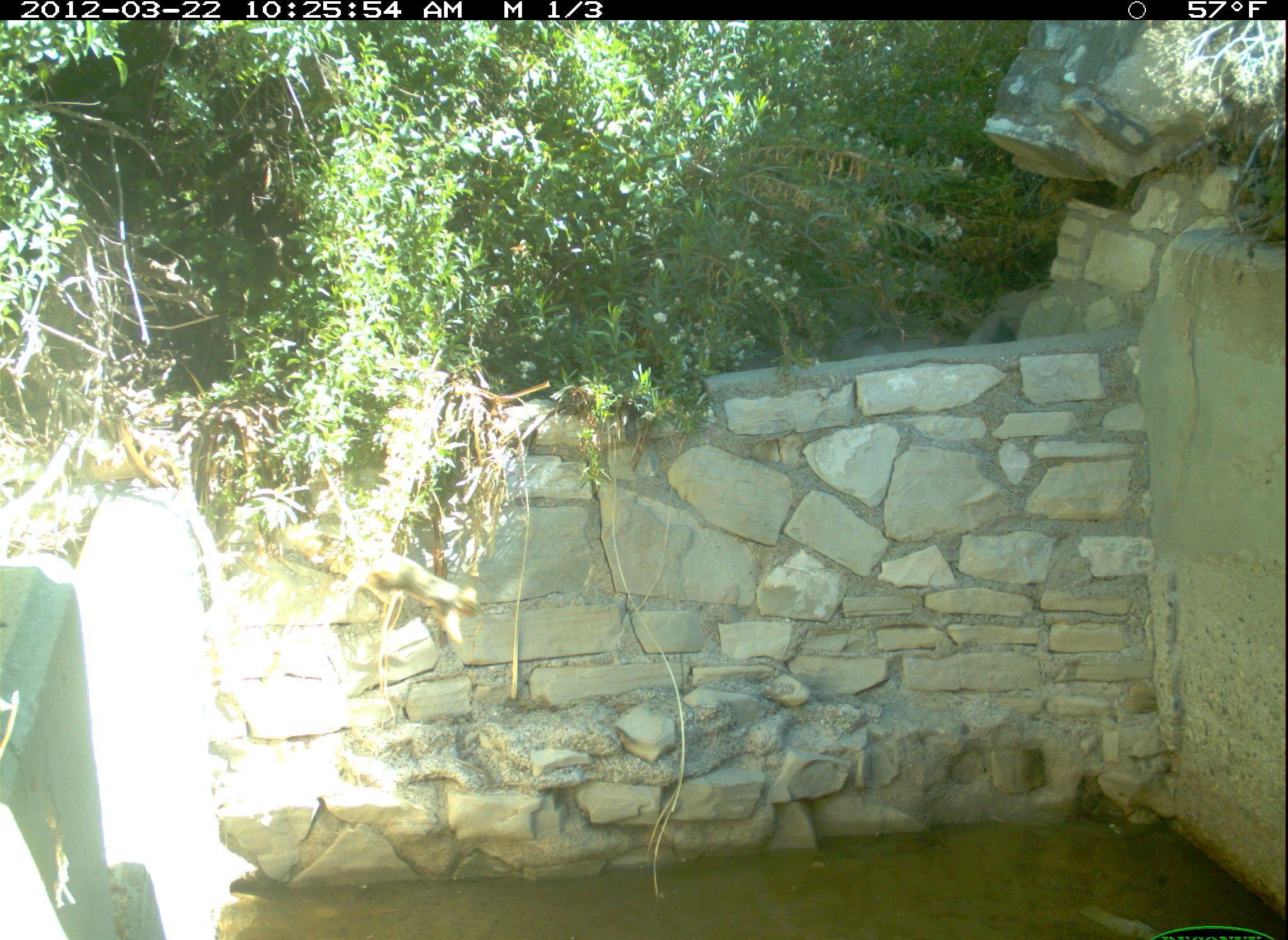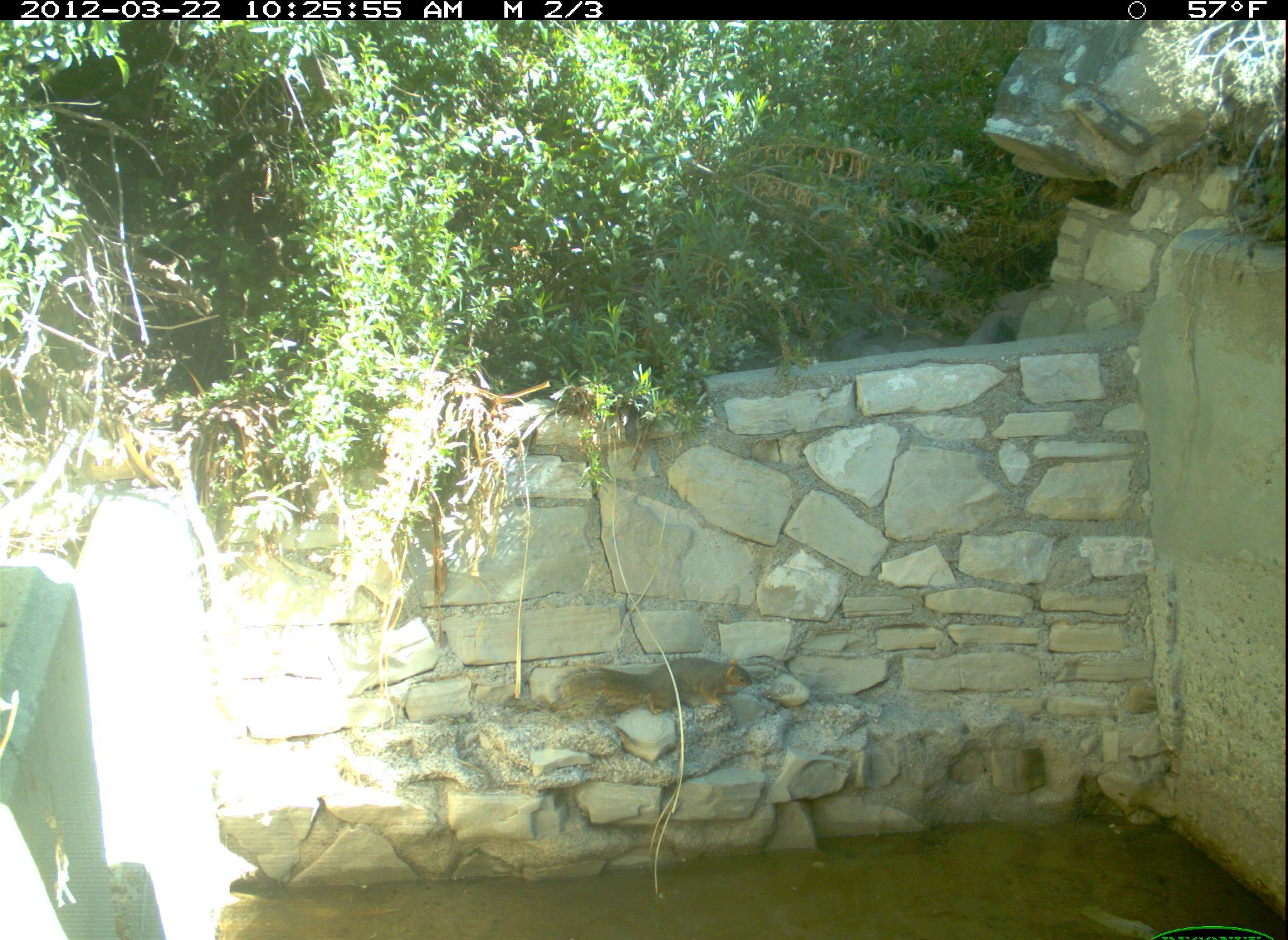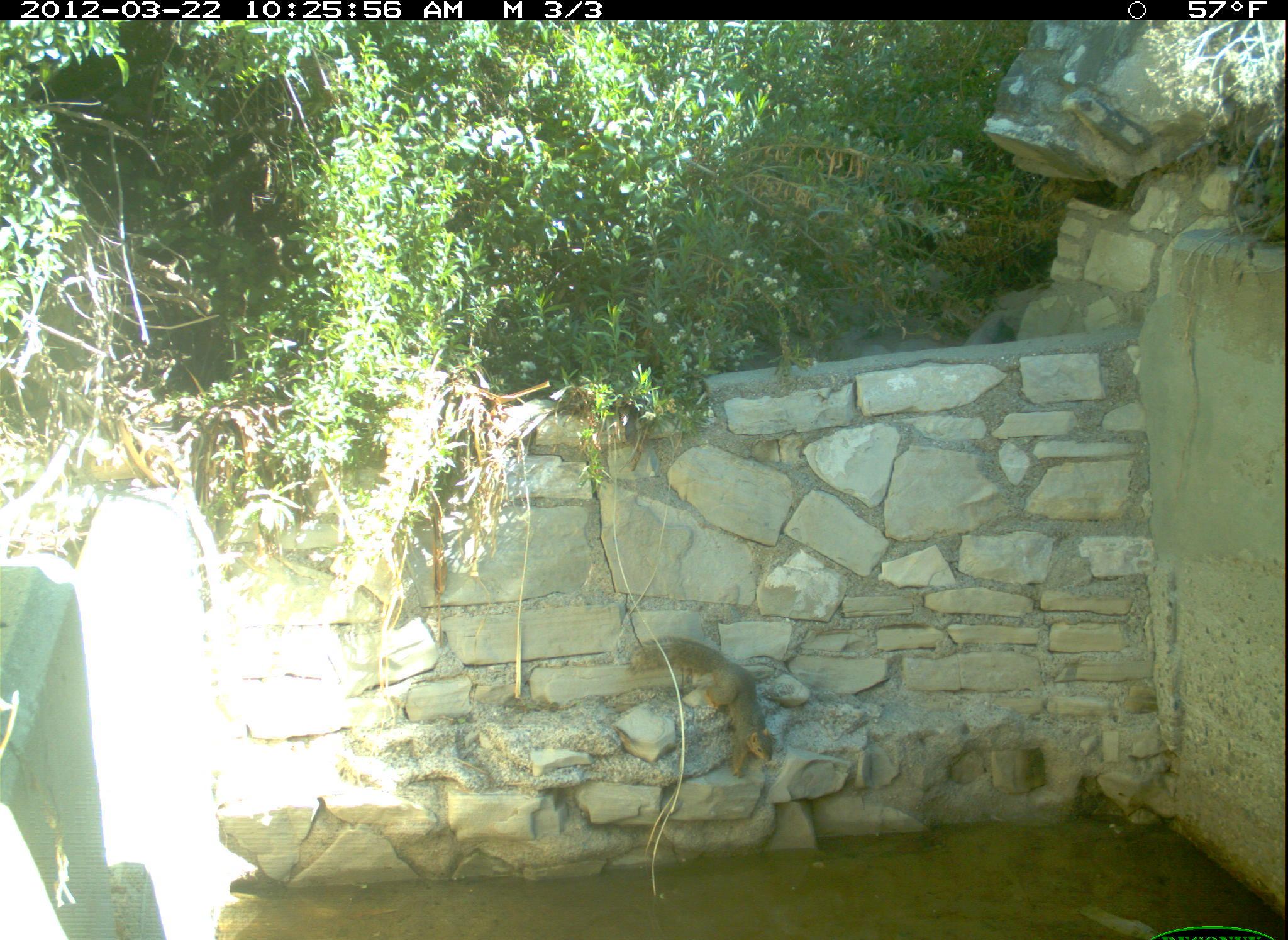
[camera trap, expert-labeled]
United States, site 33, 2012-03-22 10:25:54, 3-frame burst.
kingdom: Animalia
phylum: Chordata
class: Mammalia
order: Rodentia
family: Sciuridae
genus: Sciurus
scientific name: Sciurus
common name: squirrel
Squirrel (Sciurus).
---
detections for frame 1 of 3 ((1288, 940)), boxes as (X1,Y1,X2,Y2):
squirrel: (280,498,486,676)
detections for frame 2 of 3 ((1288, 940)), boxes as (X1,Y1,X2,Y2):
squirrel: (547,648,762,721)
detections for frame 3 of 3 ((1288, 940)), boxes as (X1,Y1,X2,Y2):
squirrel: (615,632,787,782)